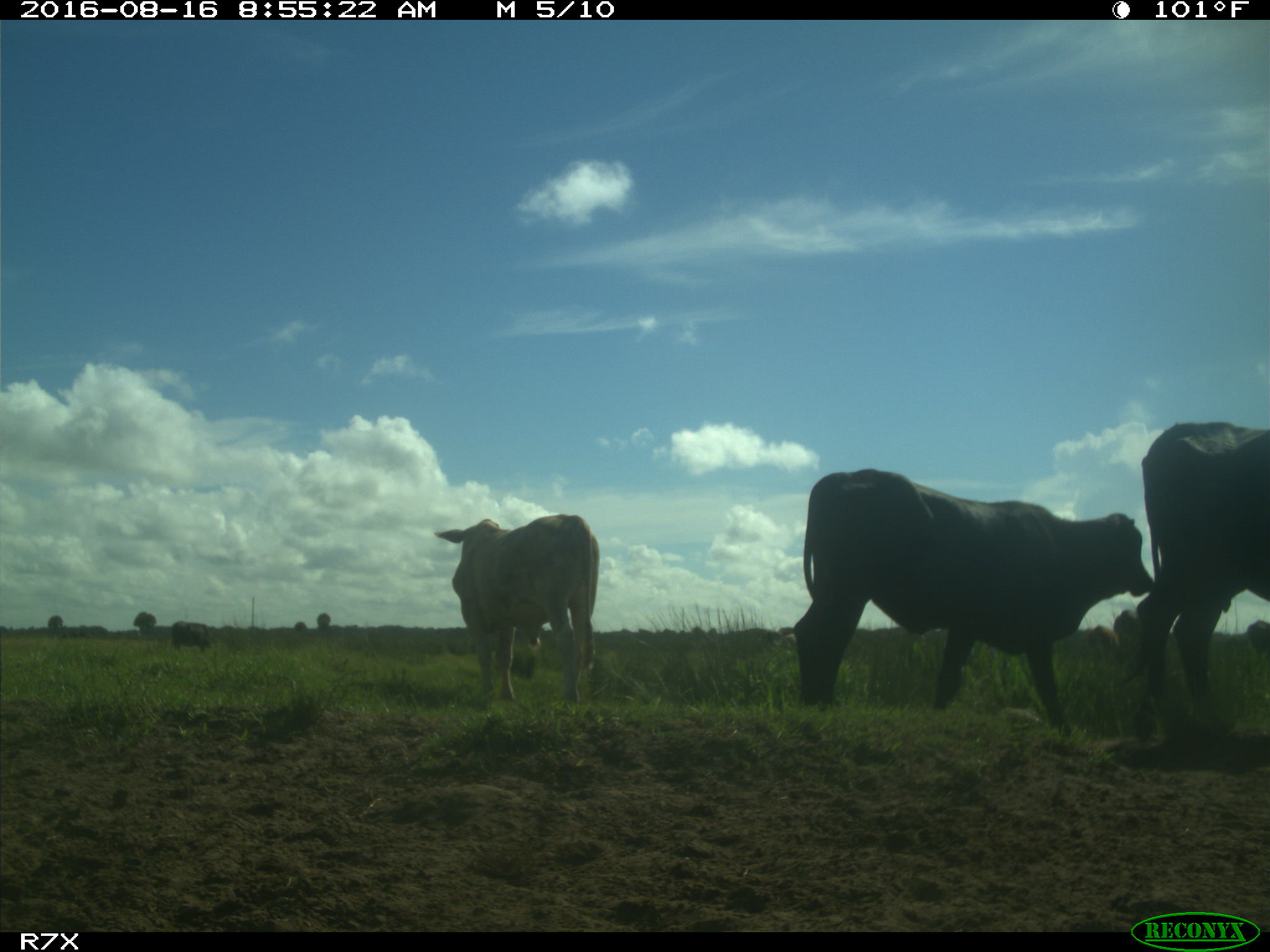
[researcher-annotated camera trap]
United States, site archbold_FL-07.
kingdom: Animalia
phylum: Chordata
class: Mammalia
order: Artiodactyla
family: Bovidae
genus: Bos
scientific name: Bos taurus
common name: domestic cow